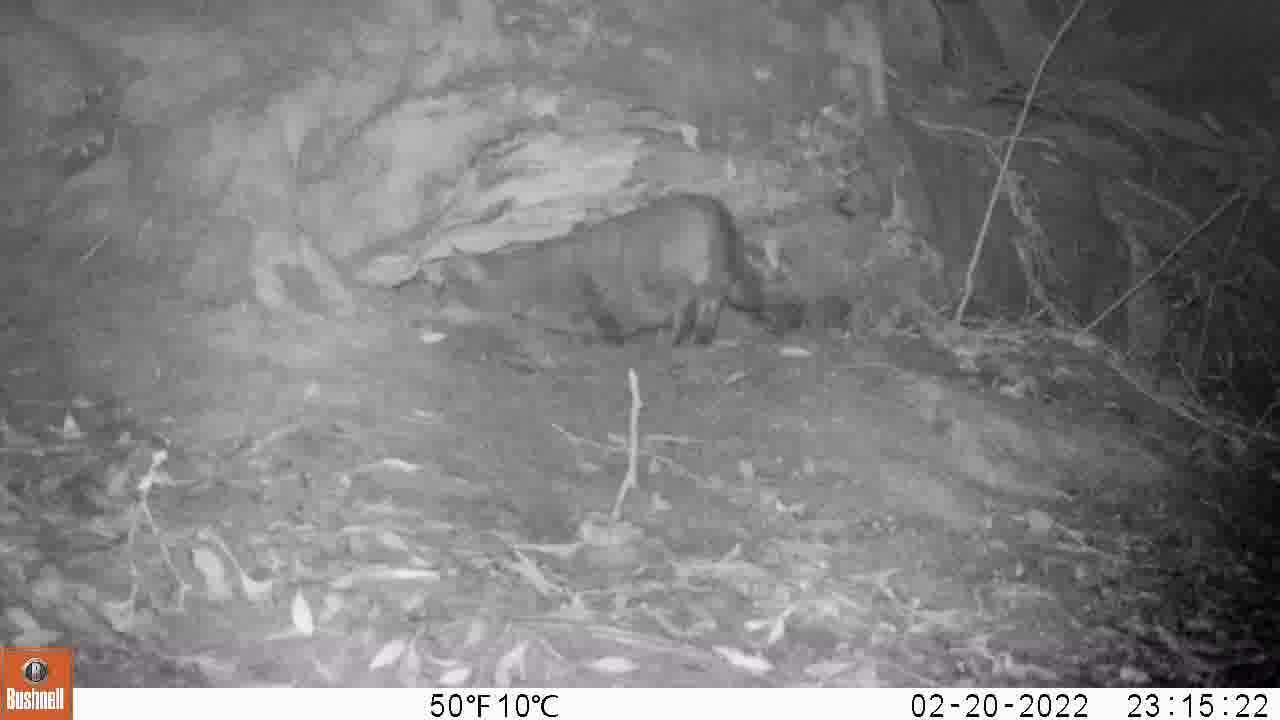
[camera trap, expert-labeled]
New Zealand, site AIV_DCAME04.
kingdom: Animalia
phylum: Chordata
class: Mammalia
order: Carnivora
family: Felidae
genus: Felis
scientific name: Felis catus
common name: domestic cat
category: cat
Cat (domestic cat) (Felis catus).